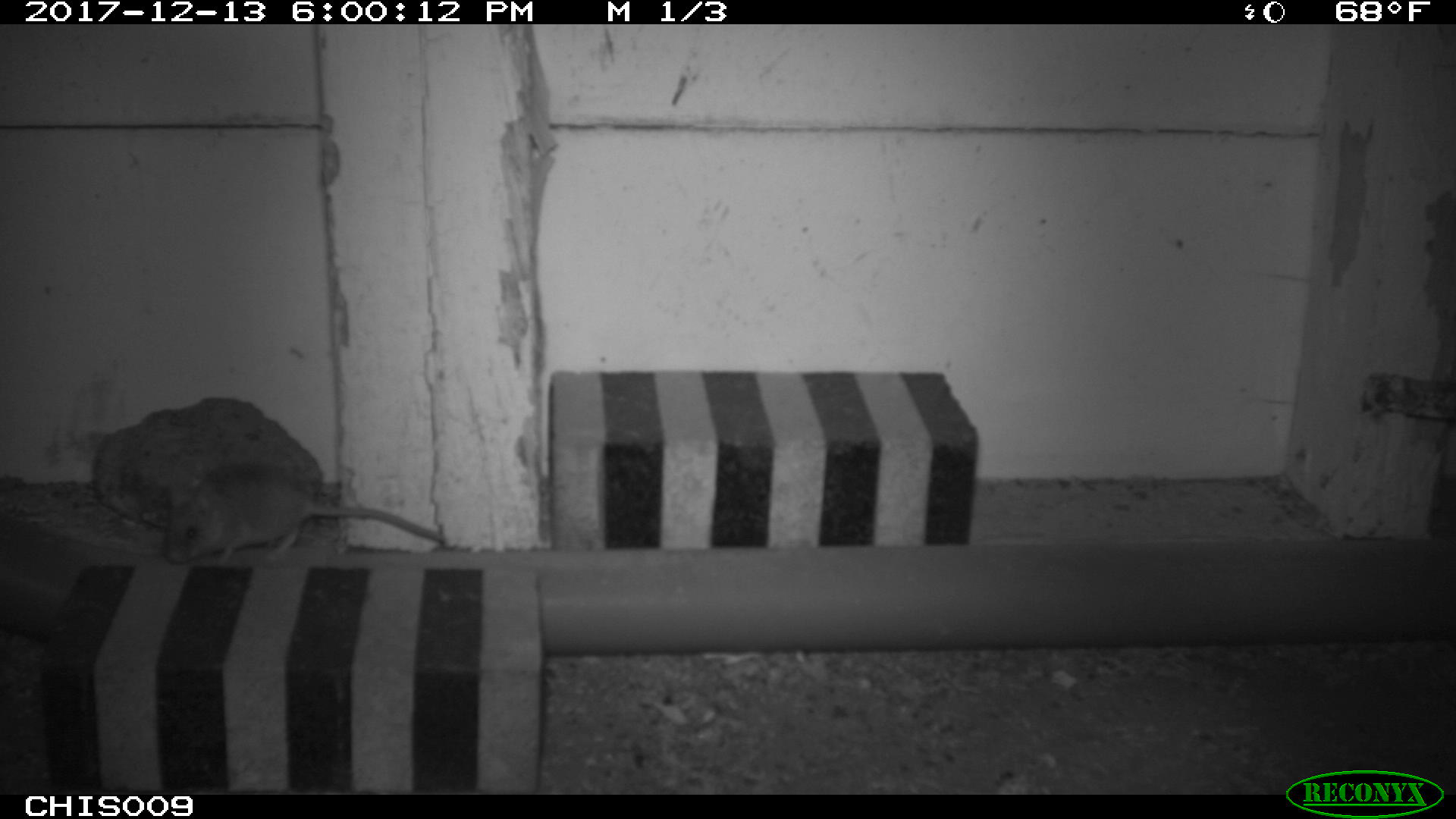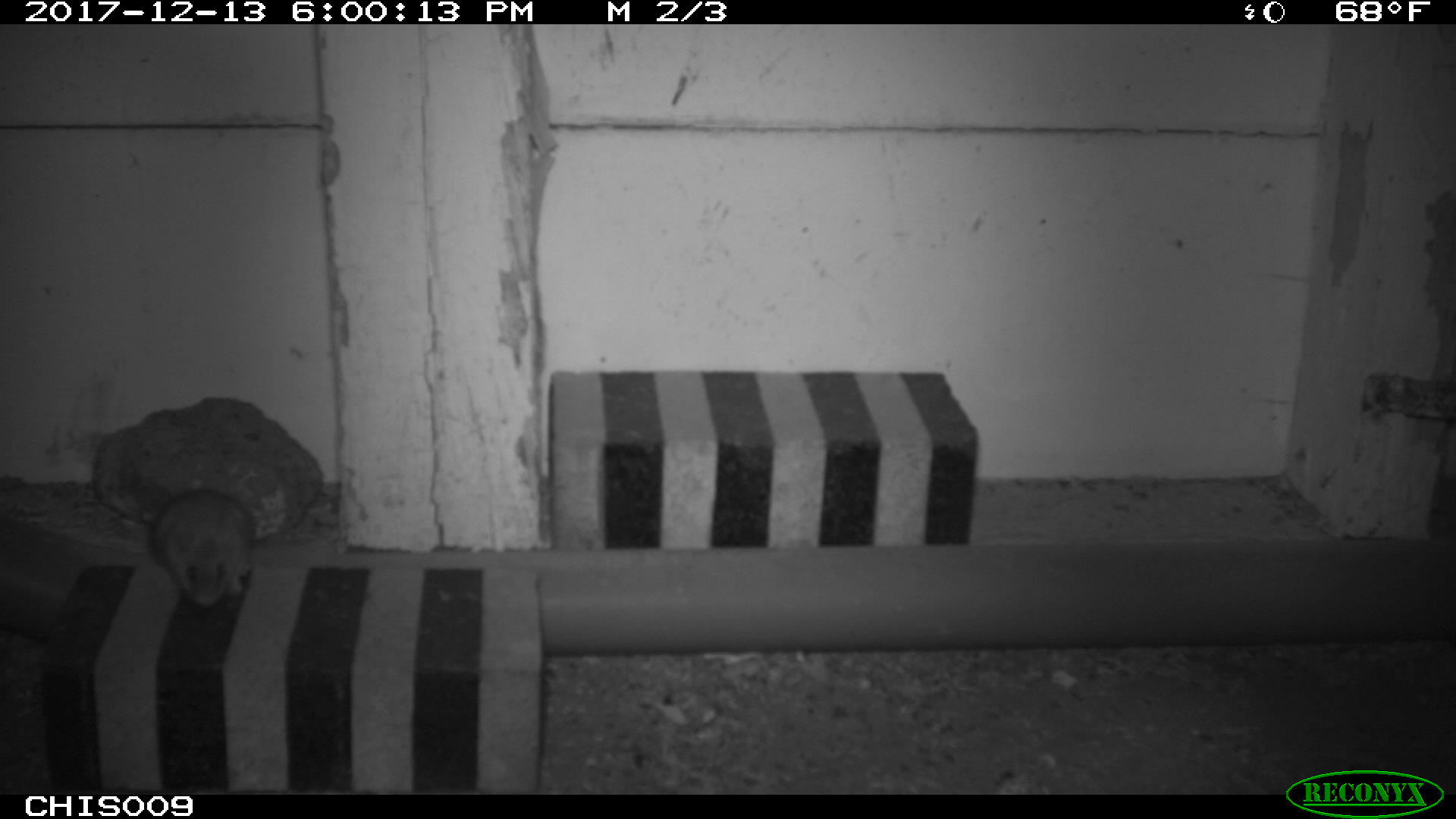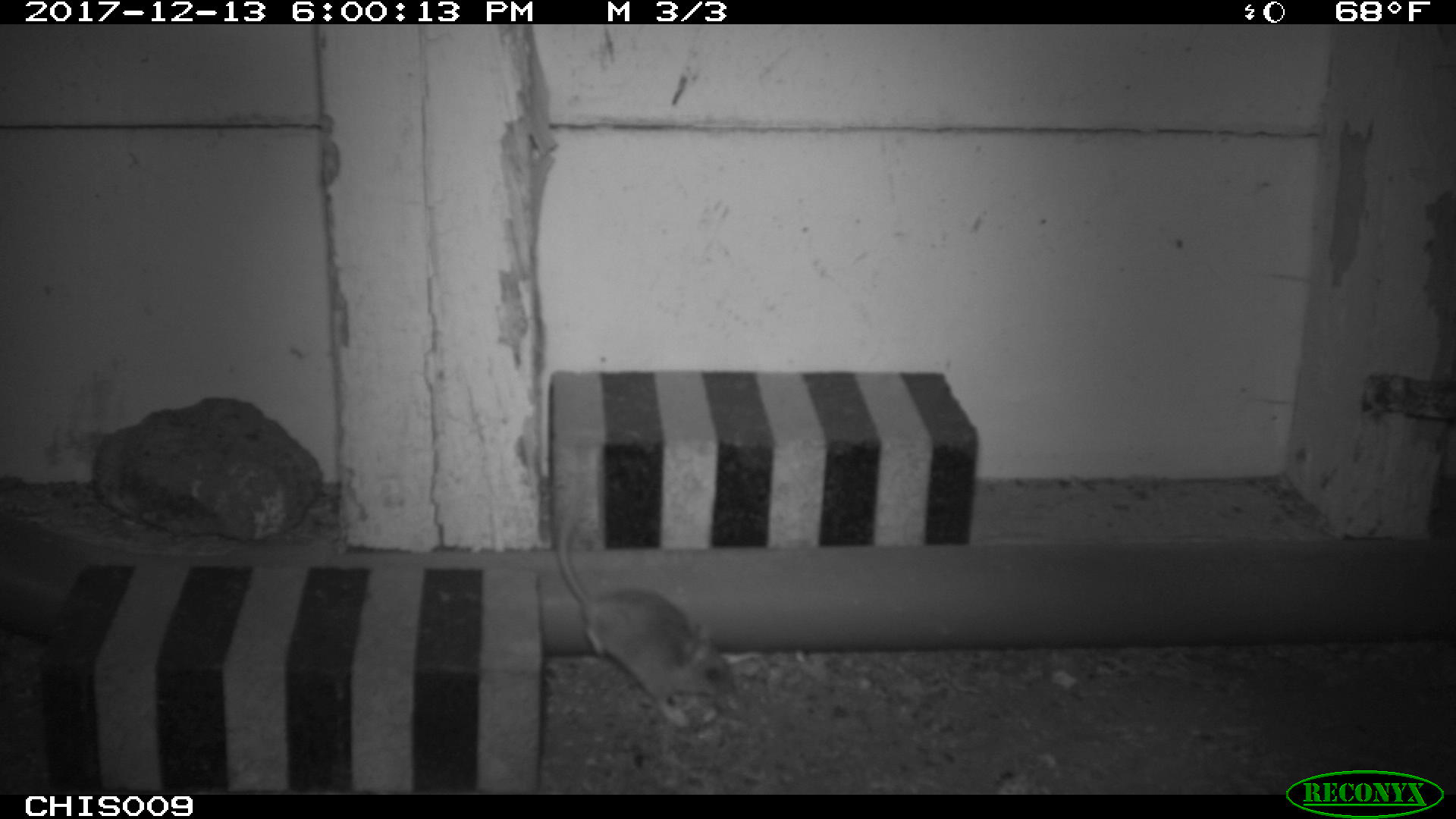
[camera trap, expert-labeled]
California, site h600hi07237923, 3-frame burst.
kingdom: Animalia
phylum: Chordata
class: Mammalia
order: Rodentia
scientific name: Rodentia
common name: rodent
Rodent (Rodentia).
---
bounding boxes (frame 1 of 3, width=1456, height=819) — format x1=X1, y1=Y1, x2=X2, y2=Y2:
rodent: x1=163, y1=461, x2=444, y2=568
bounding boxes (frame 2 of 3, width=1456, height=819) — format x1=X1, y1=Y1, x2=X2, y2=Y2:
rodent: x1=150, y1=488, x2=256, y2=607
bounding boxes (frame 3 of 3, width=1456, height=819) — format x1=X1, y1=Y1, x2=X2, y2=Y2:
rodent: x1=557, y1=518, x2=736, y2=726